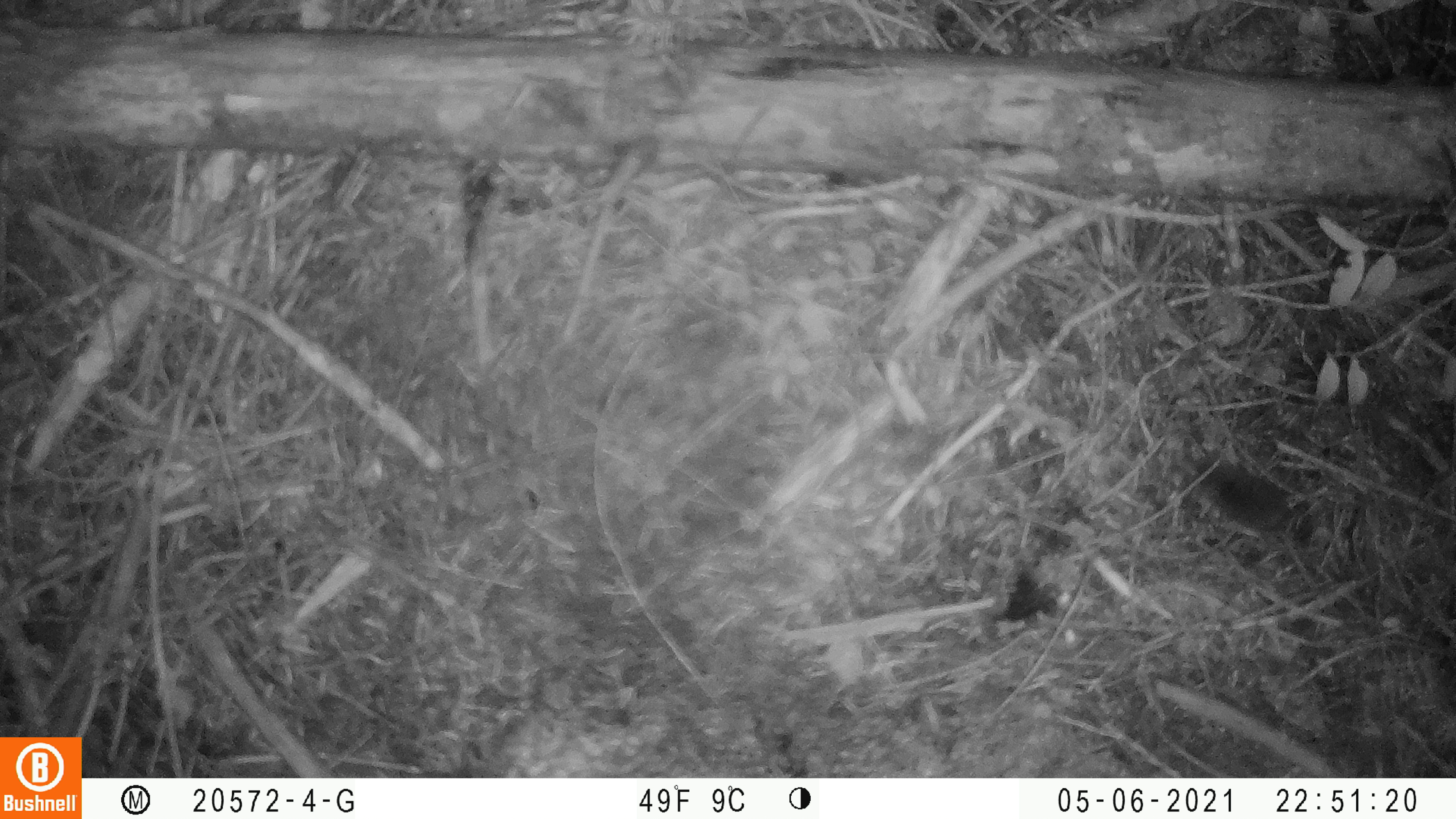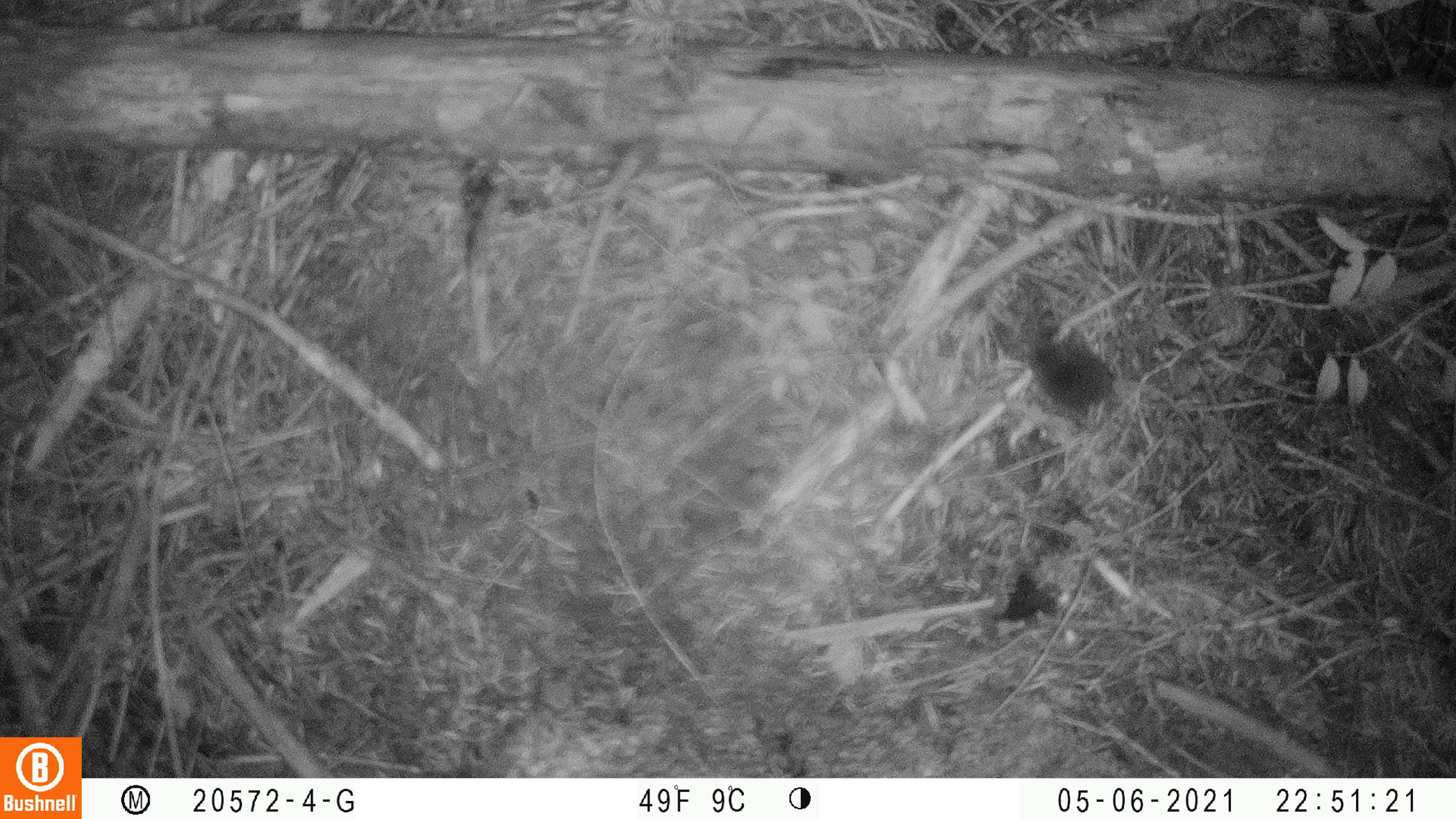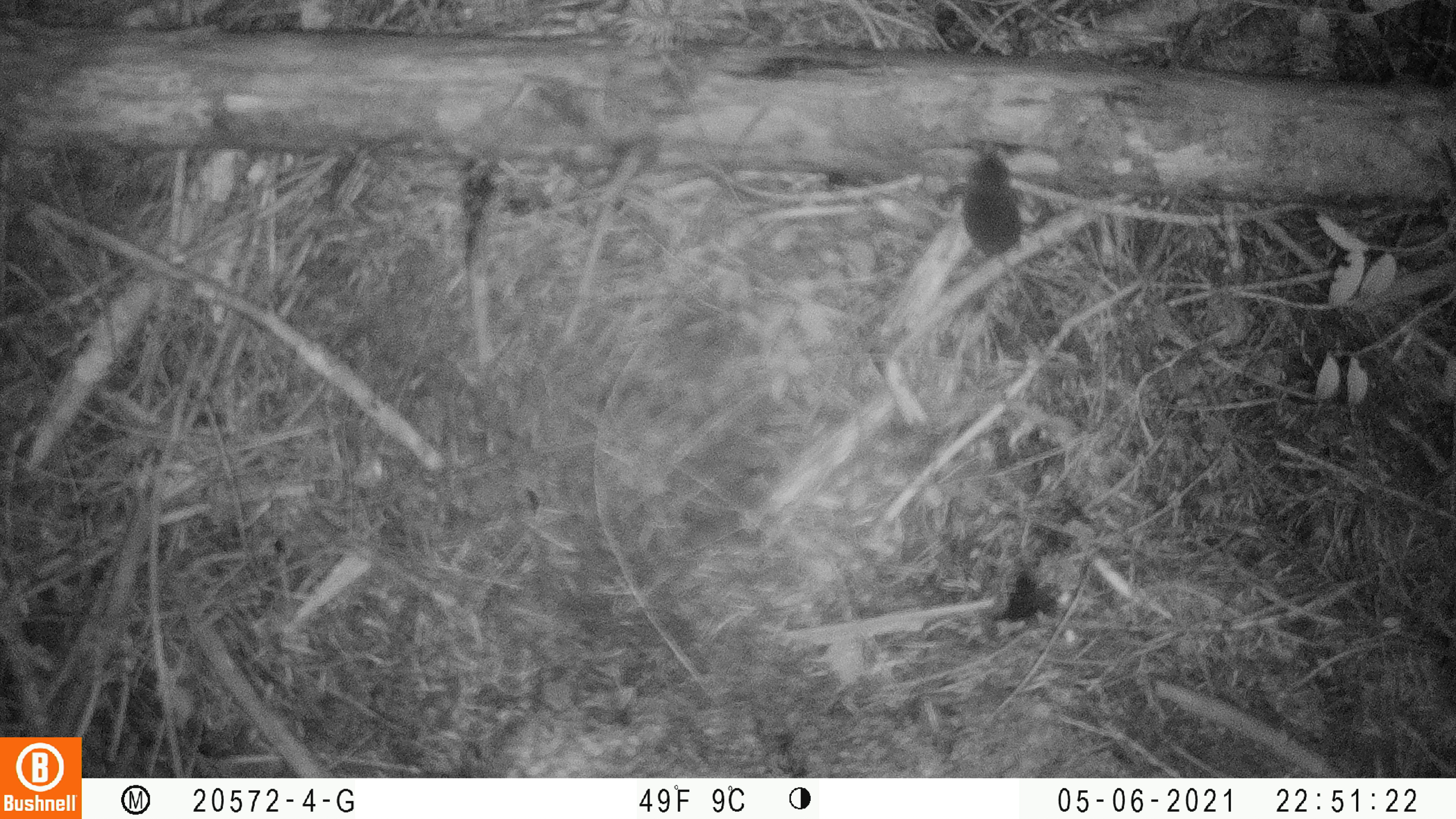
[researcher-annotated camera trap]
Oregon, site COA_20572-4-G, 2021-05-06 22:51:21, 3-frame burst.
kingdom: Animalia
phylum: Chordata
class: Mammalia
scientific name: Mammalia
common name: small mammal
Small mammal (Mammalia).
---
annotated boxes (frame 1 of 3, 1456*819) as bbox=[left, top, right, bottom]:
small mammal: bbox=[1183, 447, 1313, 543]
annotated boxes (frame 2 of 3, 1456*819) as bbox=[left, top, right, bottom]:
small mammal: bbox=[1018, 310, 1127, 436]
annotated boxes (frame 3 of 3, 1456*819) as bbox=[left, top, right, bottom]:
small mammal: bbox=[952, 147, 1058, 347]